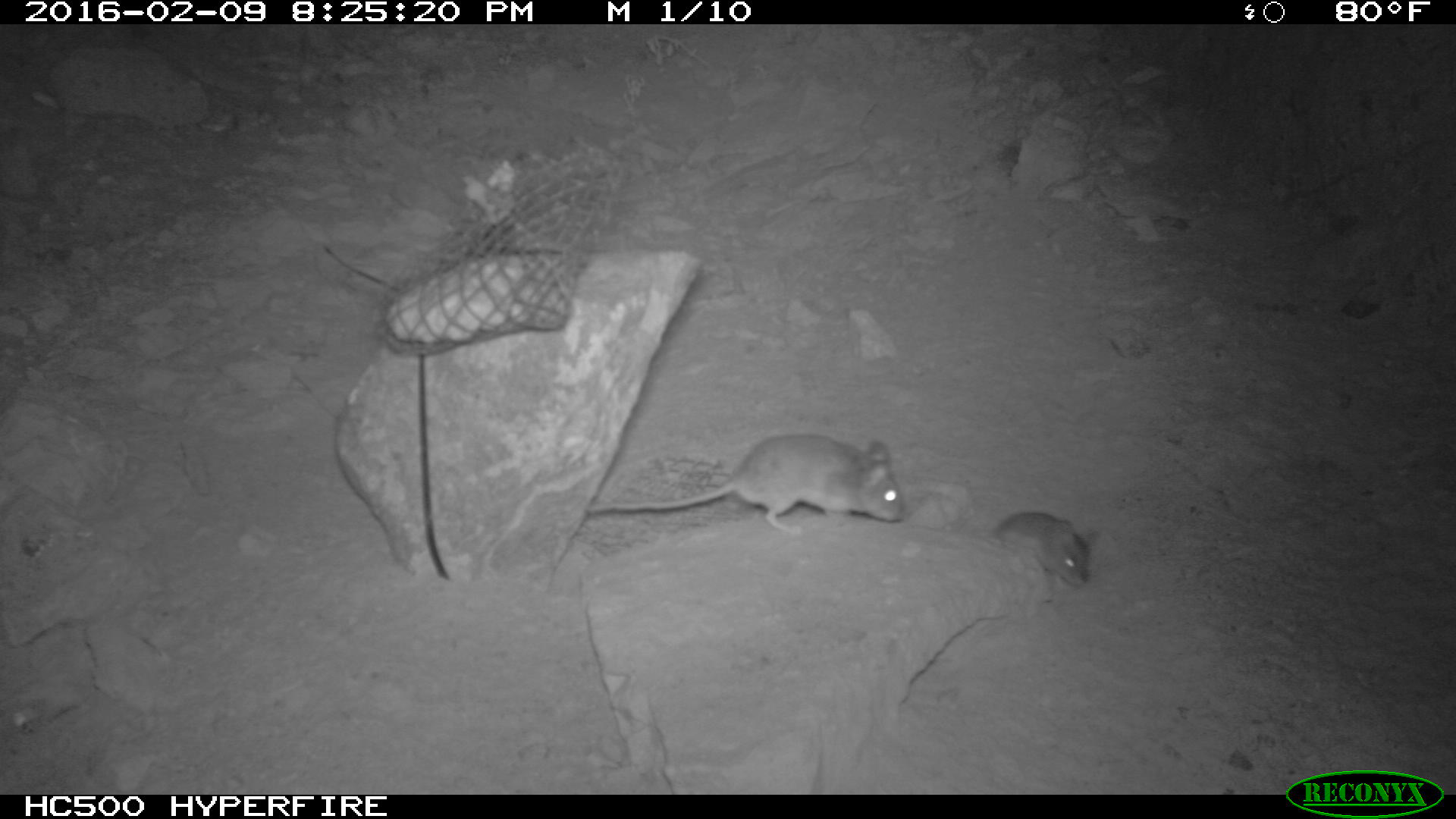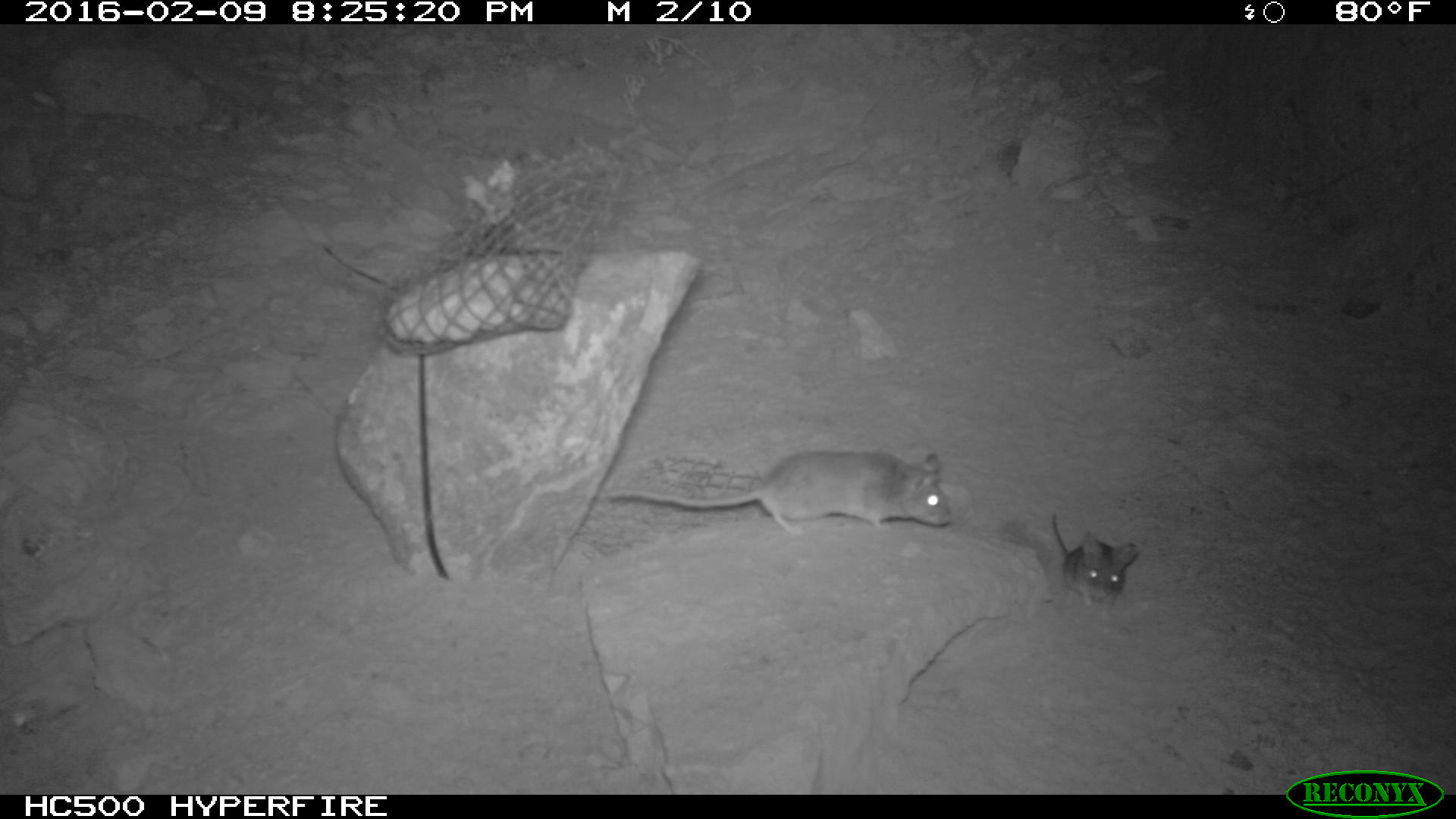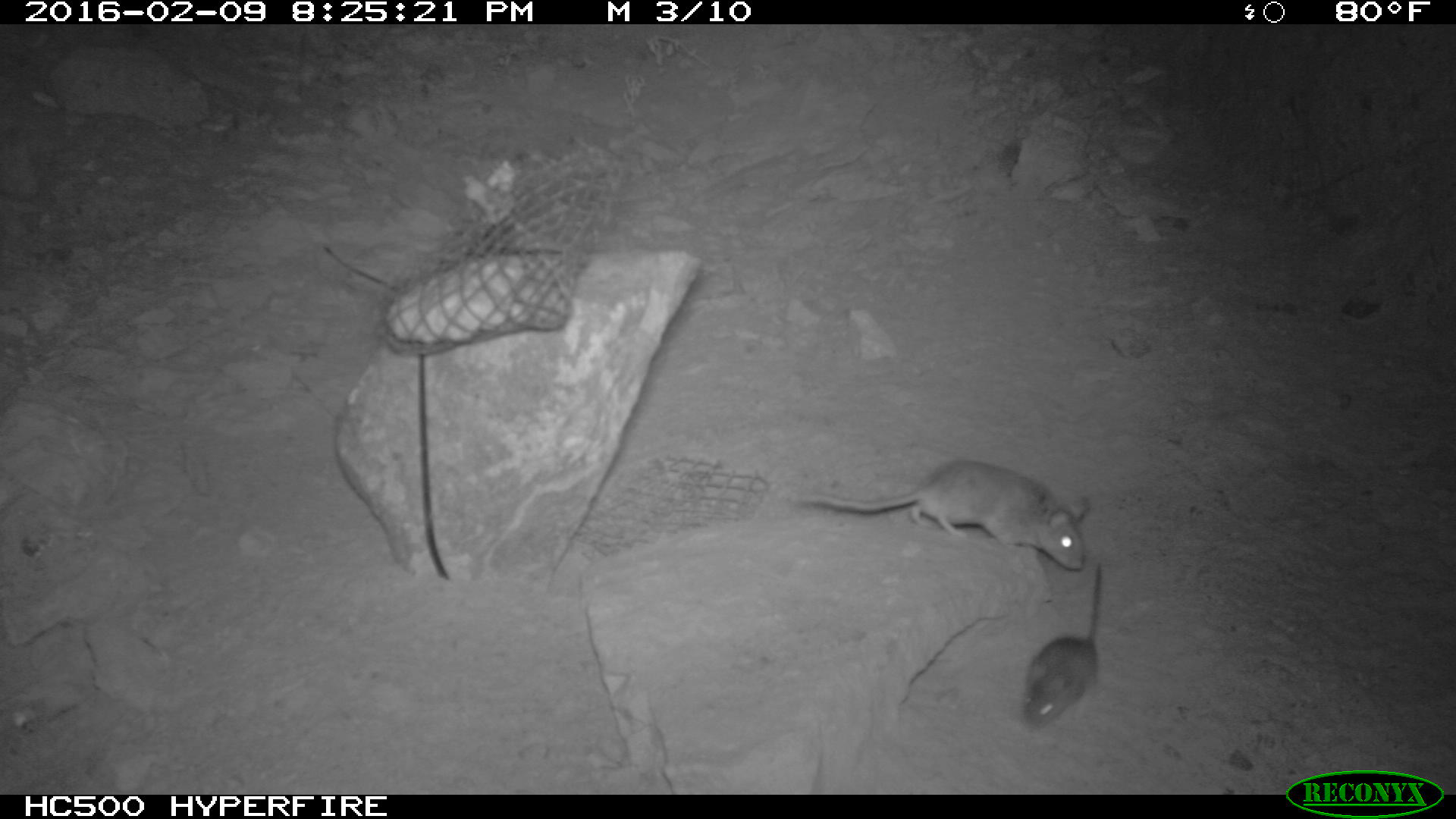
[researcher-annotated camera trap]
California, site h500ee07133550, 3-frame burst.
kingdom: Animalia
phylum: Chordata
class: Mammalia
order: Rodentia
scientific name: Rodentia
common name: rodent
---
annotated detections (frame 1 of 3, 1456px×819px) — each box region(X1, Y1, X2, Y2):
rodent: region(582, 432, 902, 538); region(992, 510, 1099, 599)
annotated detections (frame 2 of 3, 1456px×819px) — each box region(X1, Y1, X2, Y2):
rodent: region(604, 447, 957, 539); region(1044, 497, 1143, 618)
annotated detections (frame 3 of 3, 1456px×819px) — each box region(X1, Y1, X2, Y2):
rodent: region(798, 460, 1084, 567); region(1021, 563, 1104, 727)